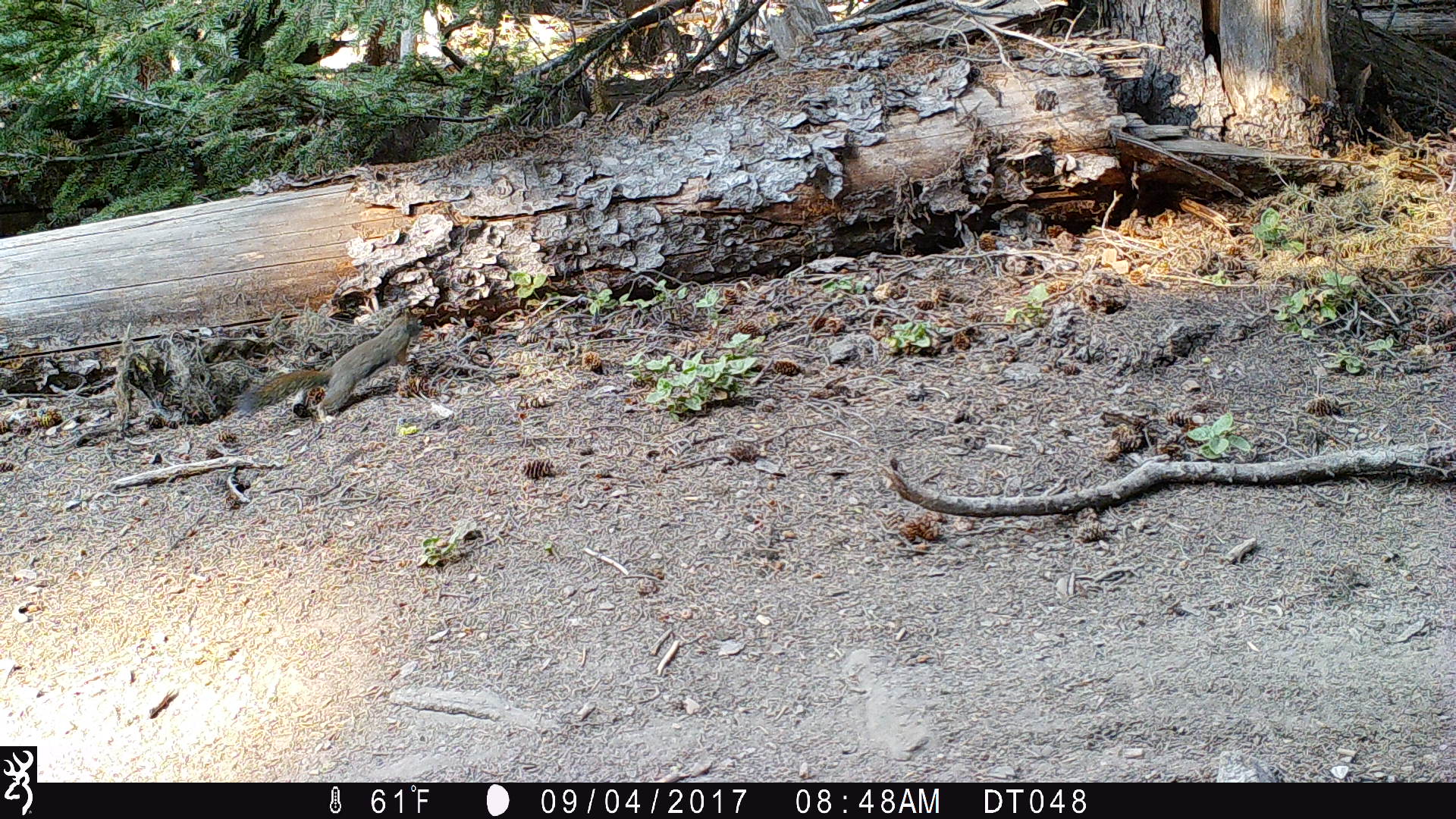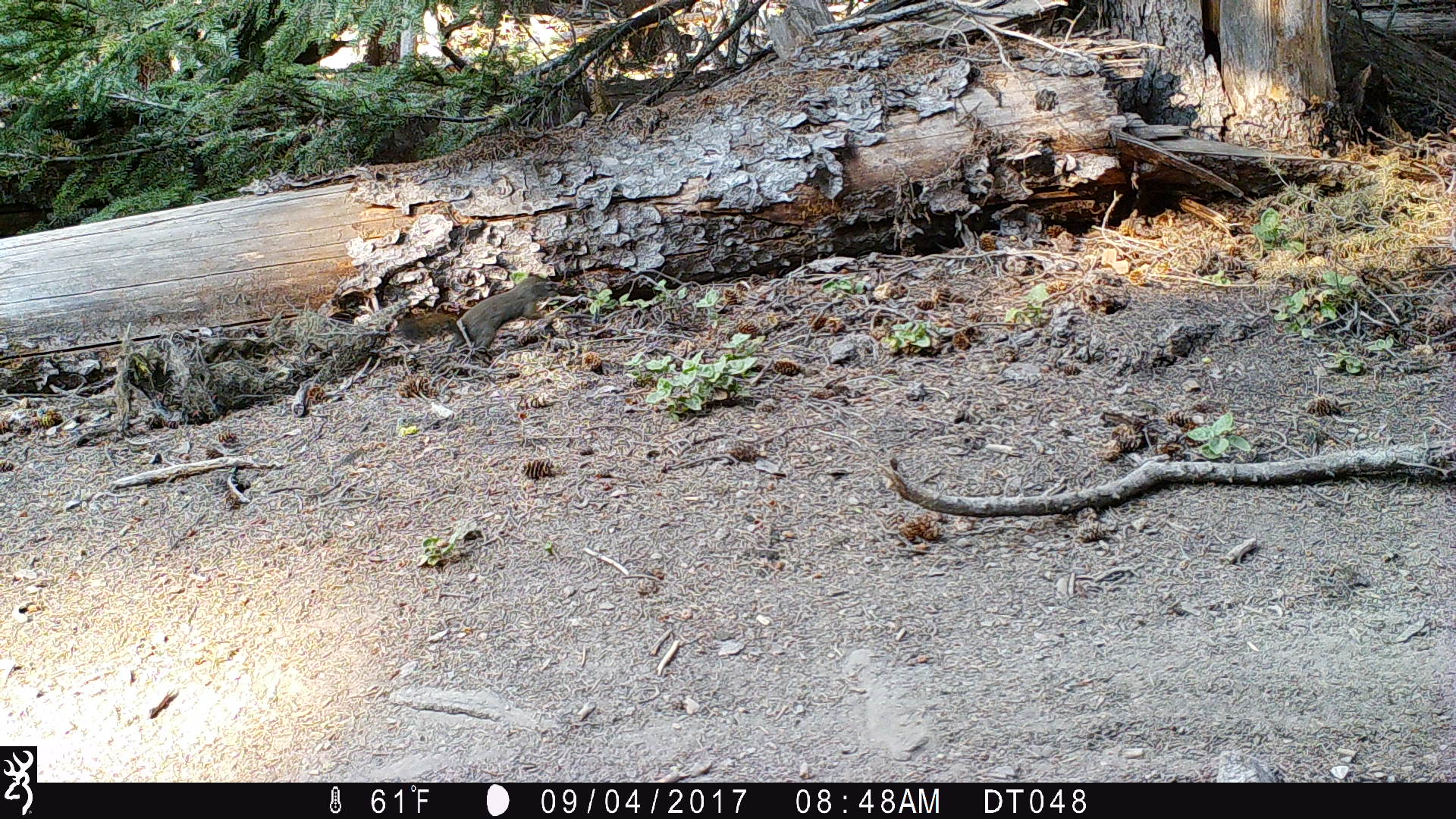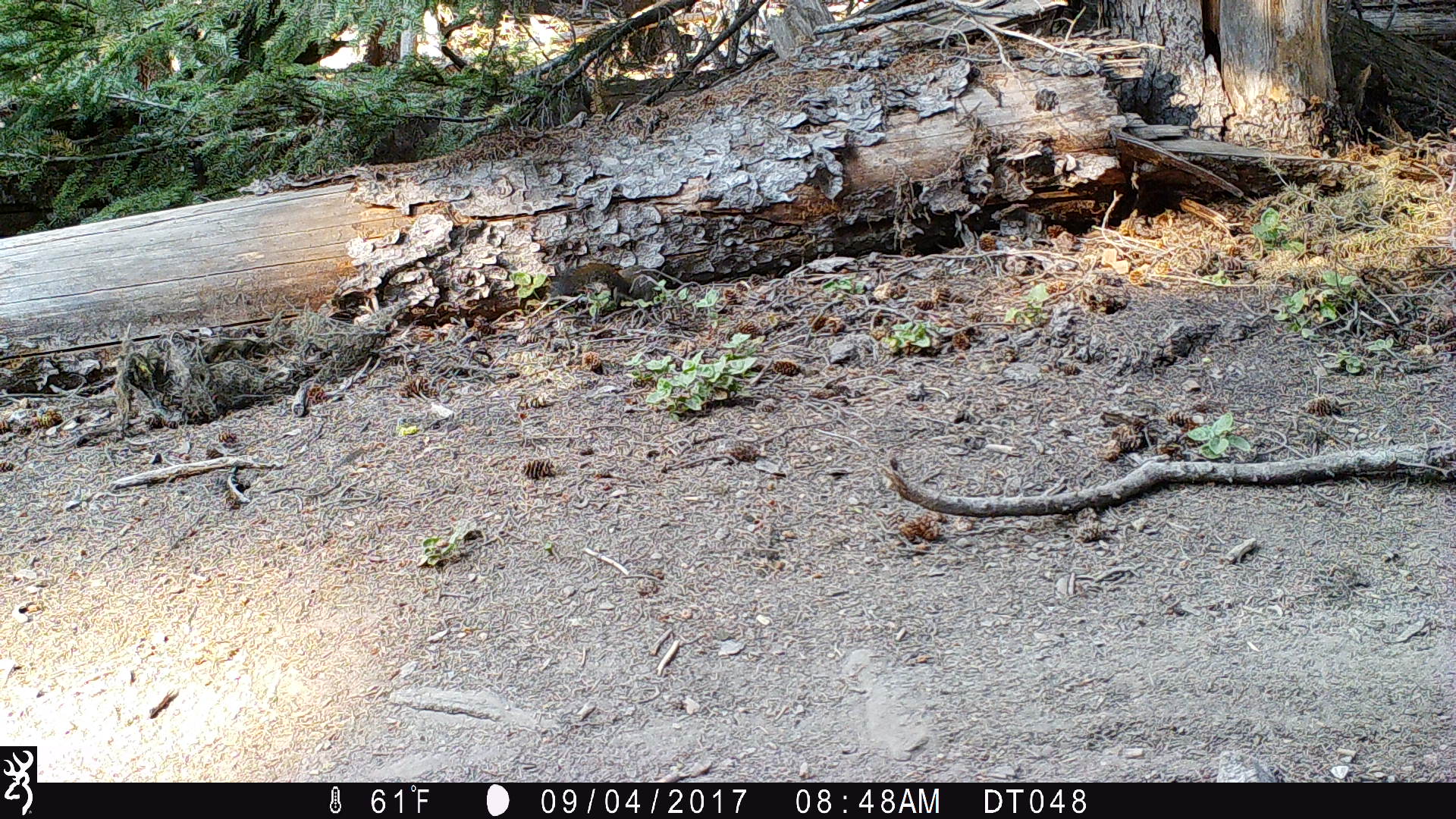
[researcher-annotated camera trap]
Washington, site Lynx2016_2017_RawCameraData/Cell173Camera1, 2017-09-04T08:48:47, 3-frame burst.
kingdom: Animalia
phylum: Chordata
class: Mammalia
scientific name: Mammalia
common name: small mammal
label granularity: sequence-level